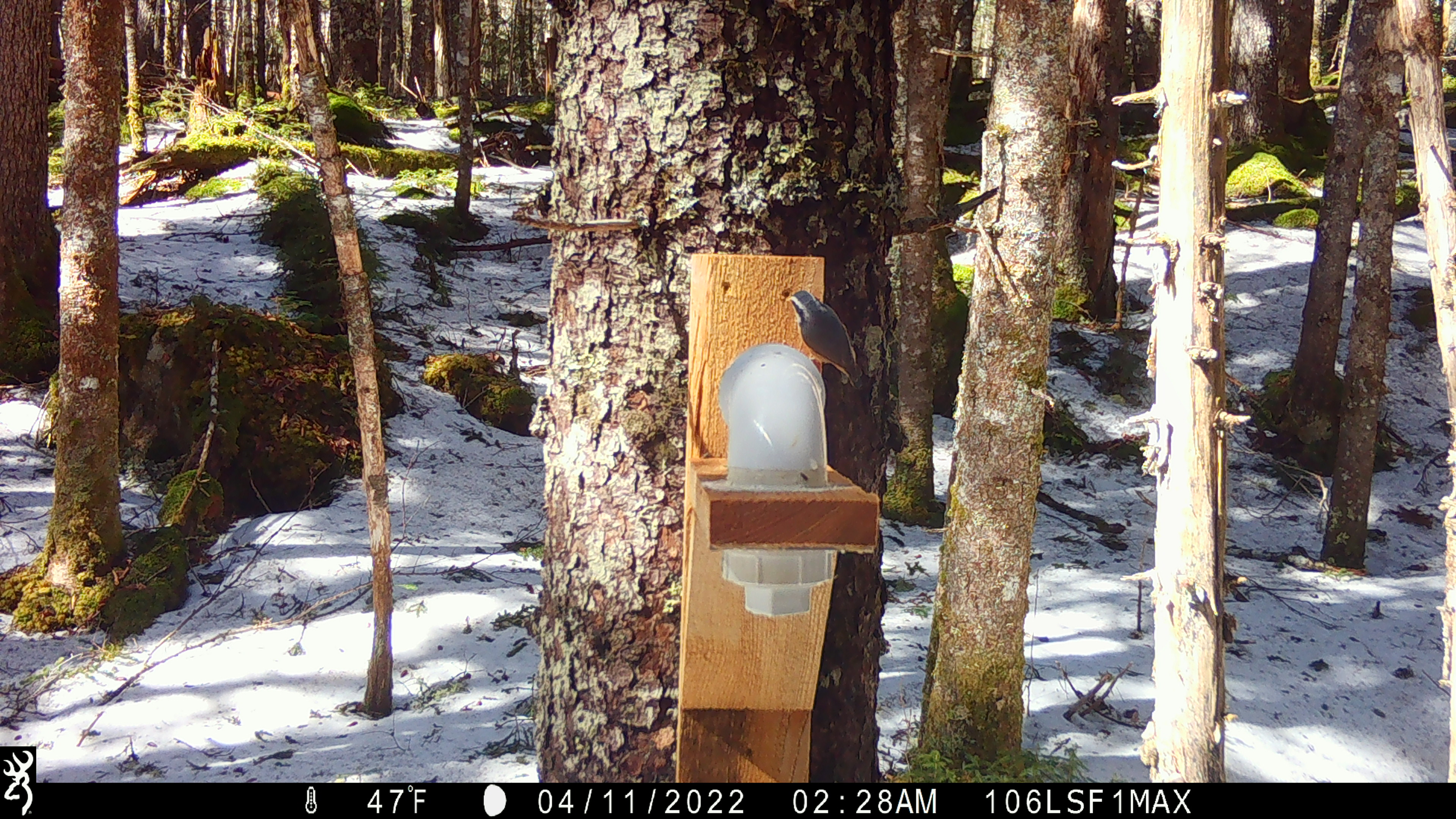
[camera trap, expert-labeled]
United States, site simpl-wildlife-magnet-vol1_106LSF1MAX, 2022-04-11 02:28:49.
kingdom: Animalia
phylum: Chordata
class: Aves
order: Passeriformes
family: Sittidae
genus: Sitta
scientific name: Sitta canadensis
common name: red-breasted nuthatch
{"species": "red-breasted nuthatch (Sitta canadensis)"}